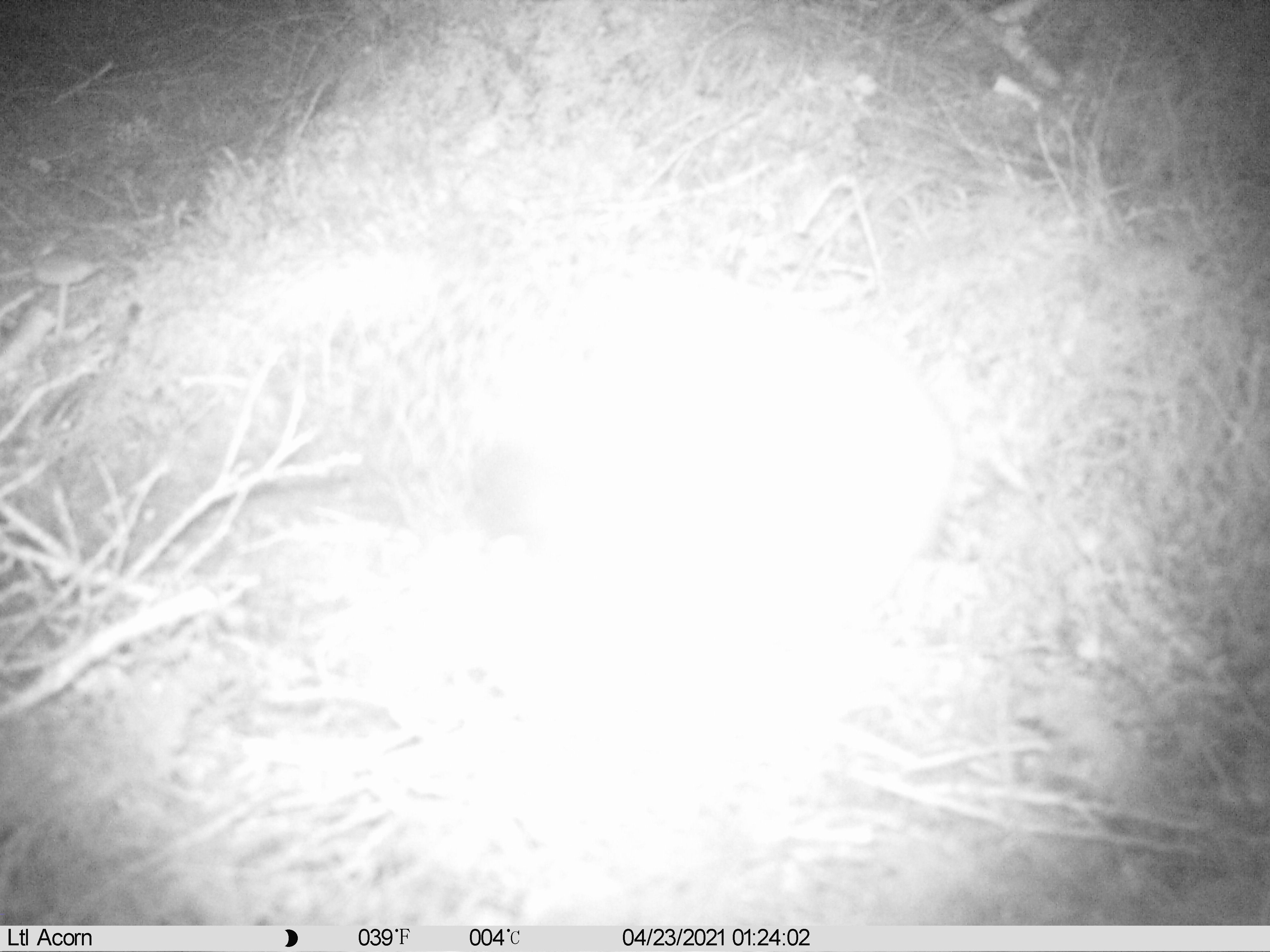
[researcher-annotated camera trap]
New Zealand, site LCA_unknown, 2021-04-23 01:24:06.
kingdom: Animalia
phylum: Chordata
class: Mammalia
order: Carnivora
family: Mustelidae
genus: Mustela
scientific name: Mustela erminea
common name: stoat